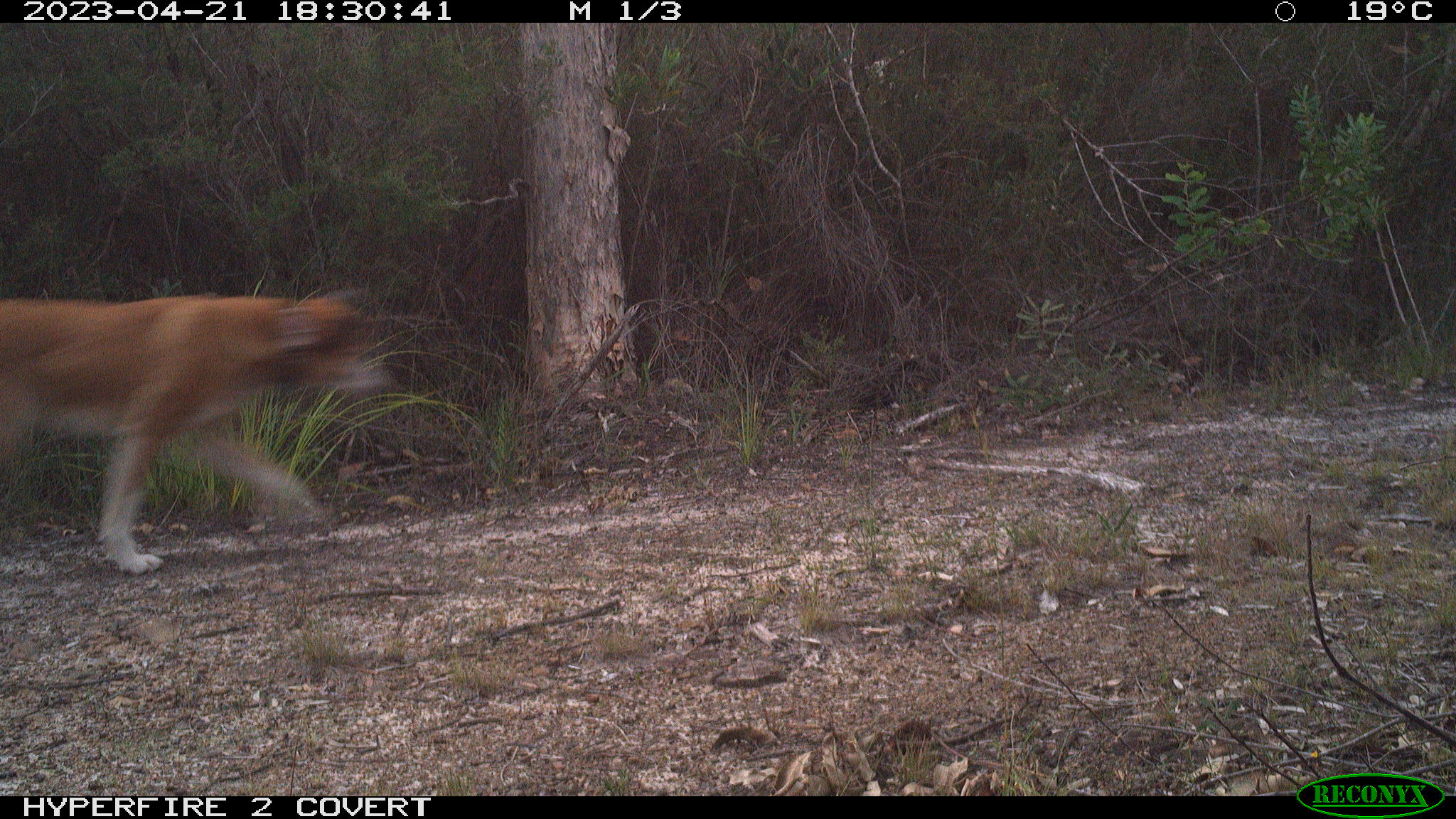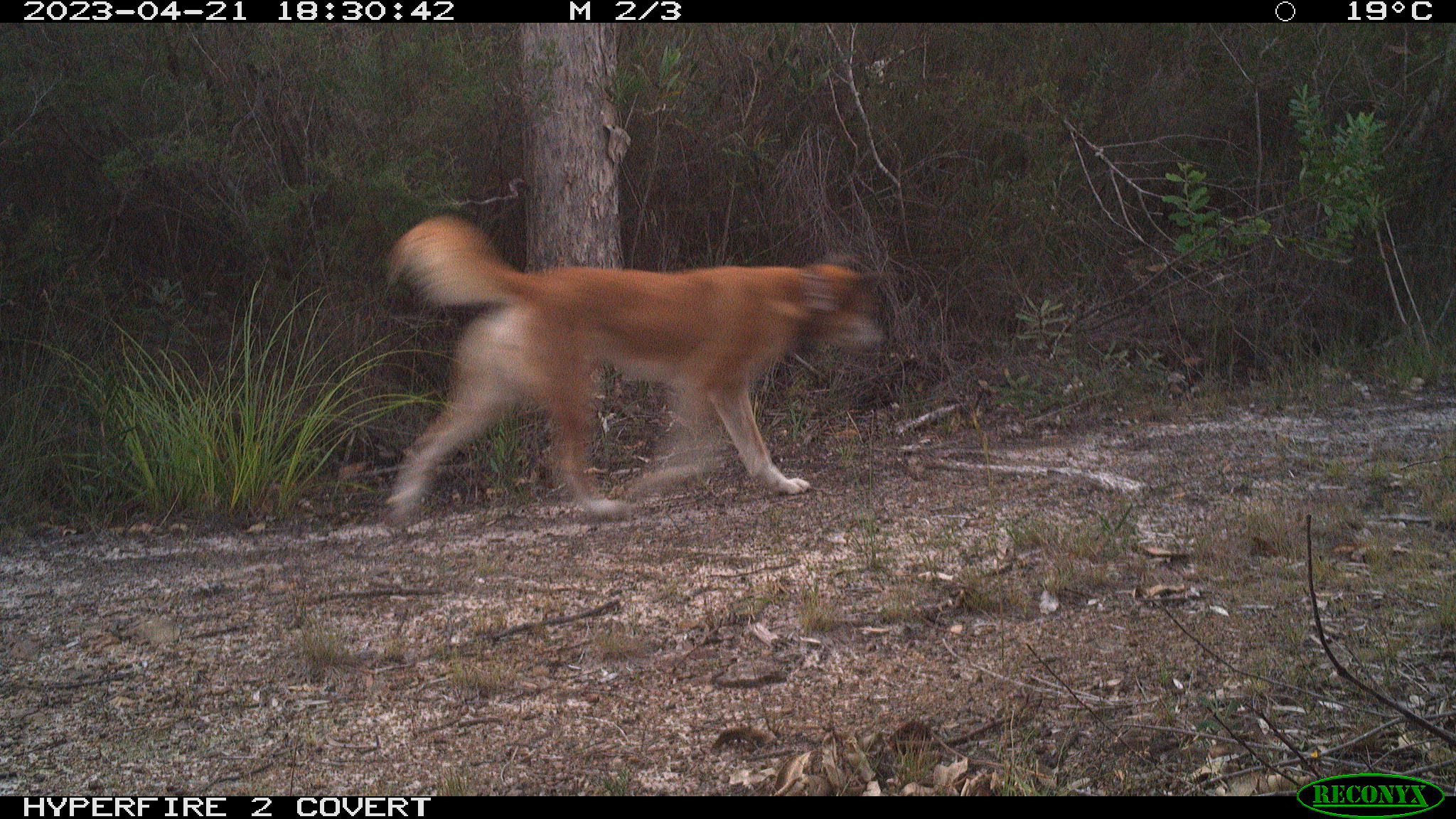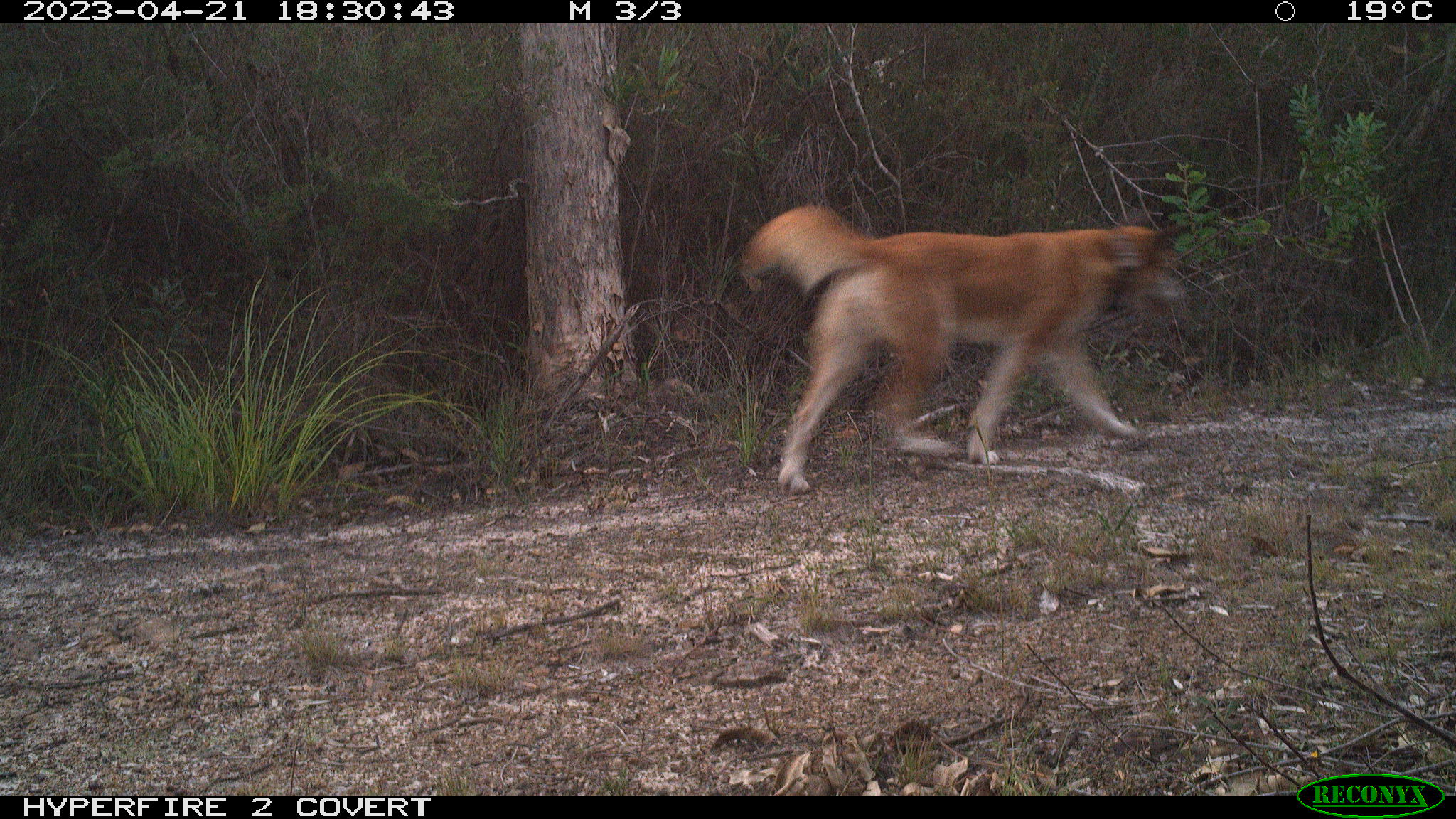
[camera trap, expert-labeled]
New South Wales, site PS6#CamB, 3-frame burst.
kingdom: Animalia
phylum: Chordata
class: Mammalia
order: Carnivora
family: Canidae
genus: Canis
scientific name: Canis familiaris dingo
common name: dingo